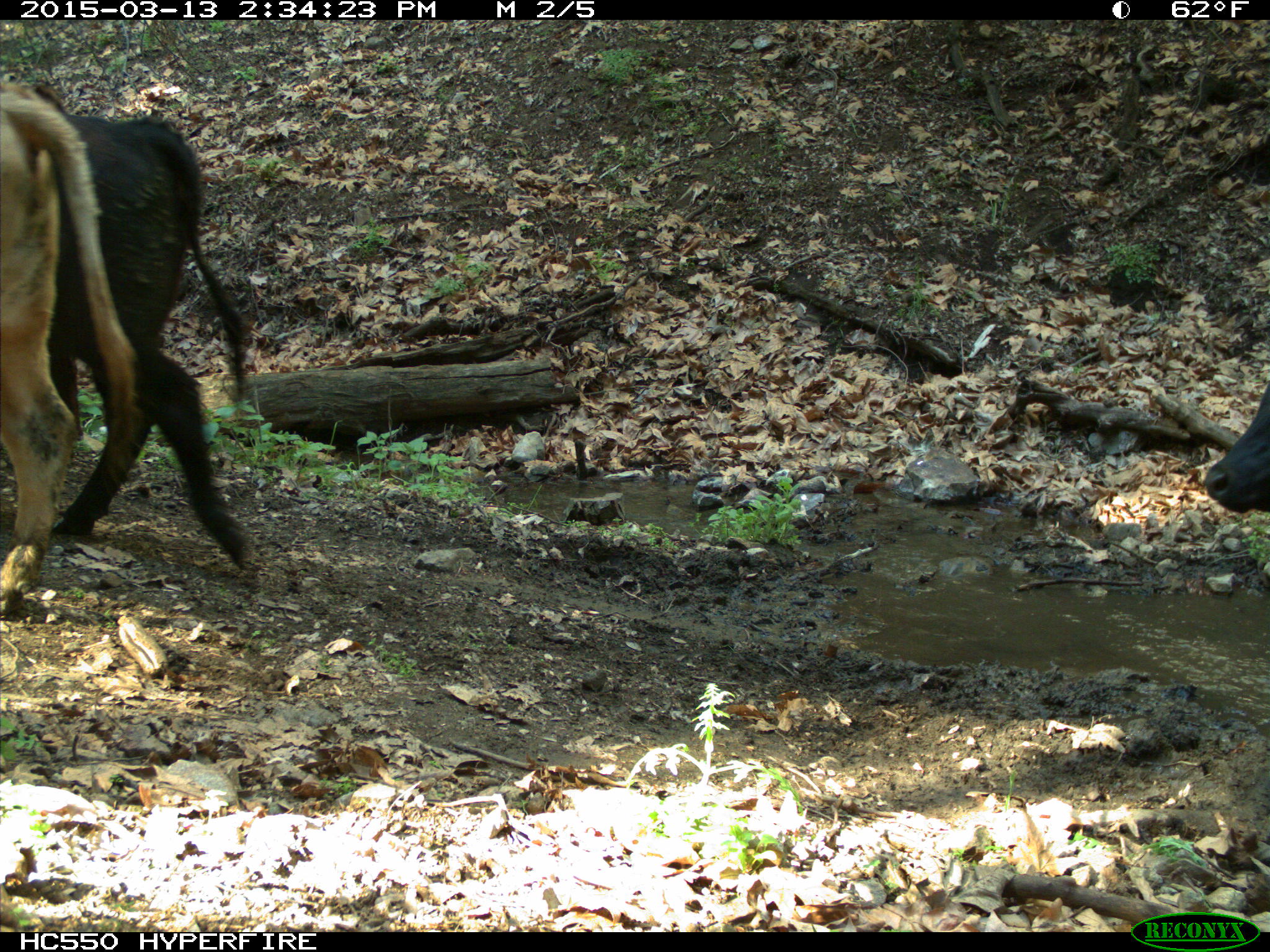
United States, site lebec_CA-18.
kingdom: Animalia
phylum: Chordata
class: Mammalia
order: Artiodactyla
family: Bovidae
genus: Bos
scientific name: Bos taurus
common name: domestic cow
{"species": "Bos taurus (domestic cow)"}